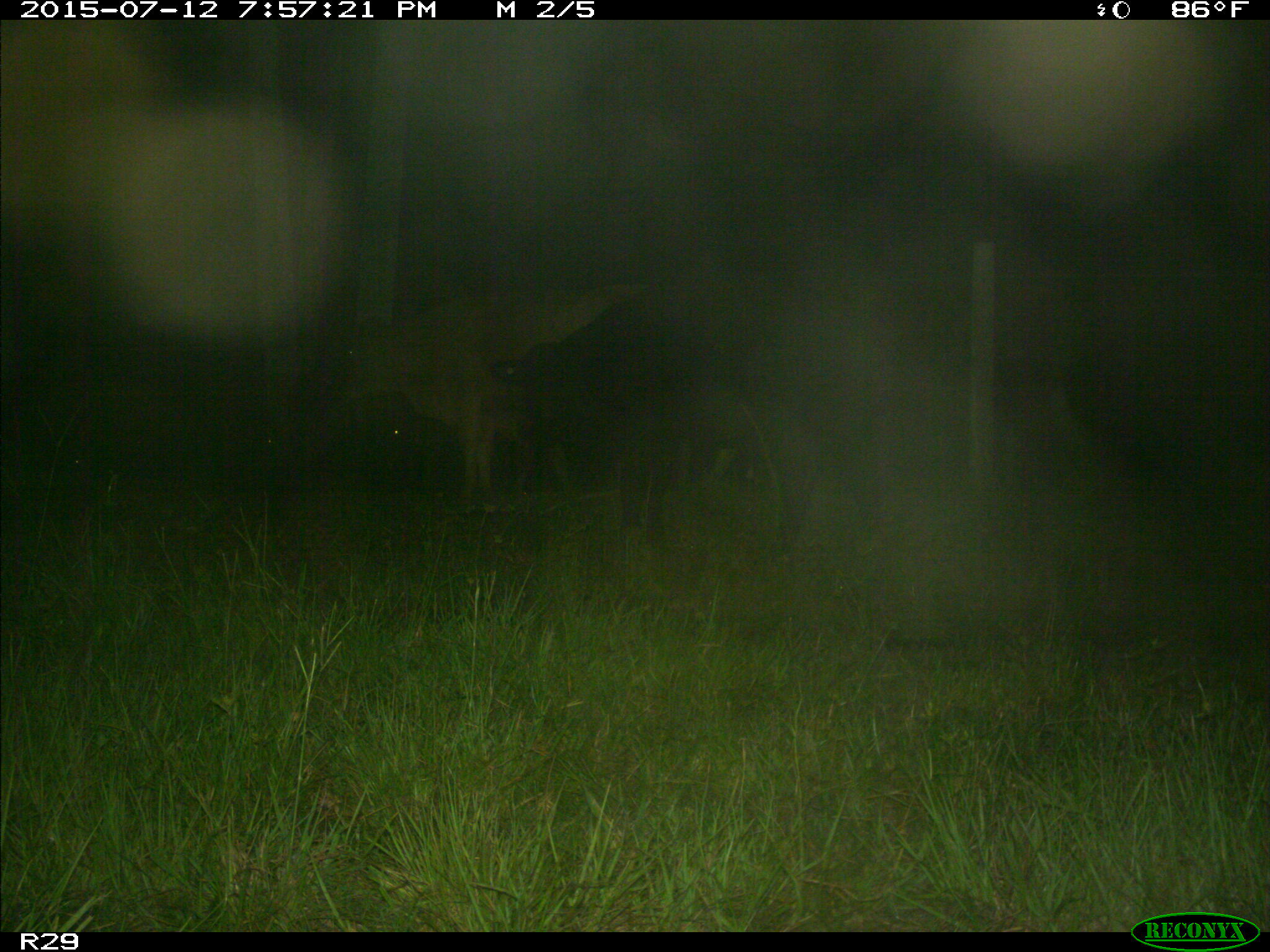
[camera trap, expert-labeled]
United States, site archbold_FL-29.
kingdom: Animalia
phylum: Chordata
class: Mammalia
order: Artiodactyla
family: Bovidae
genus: Bos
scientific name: Bos taurus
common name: domestic cow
Bos taurus (domestic cow).